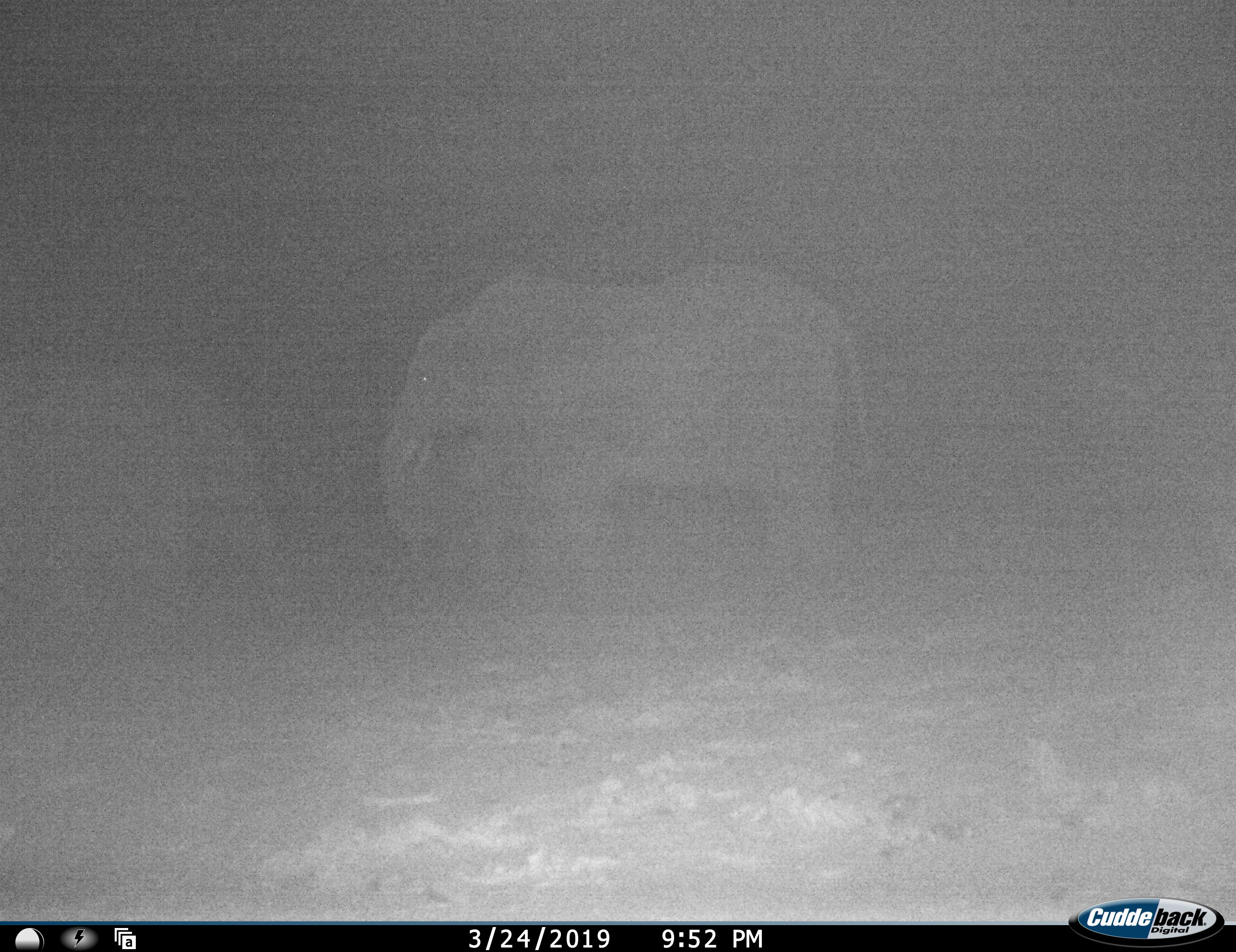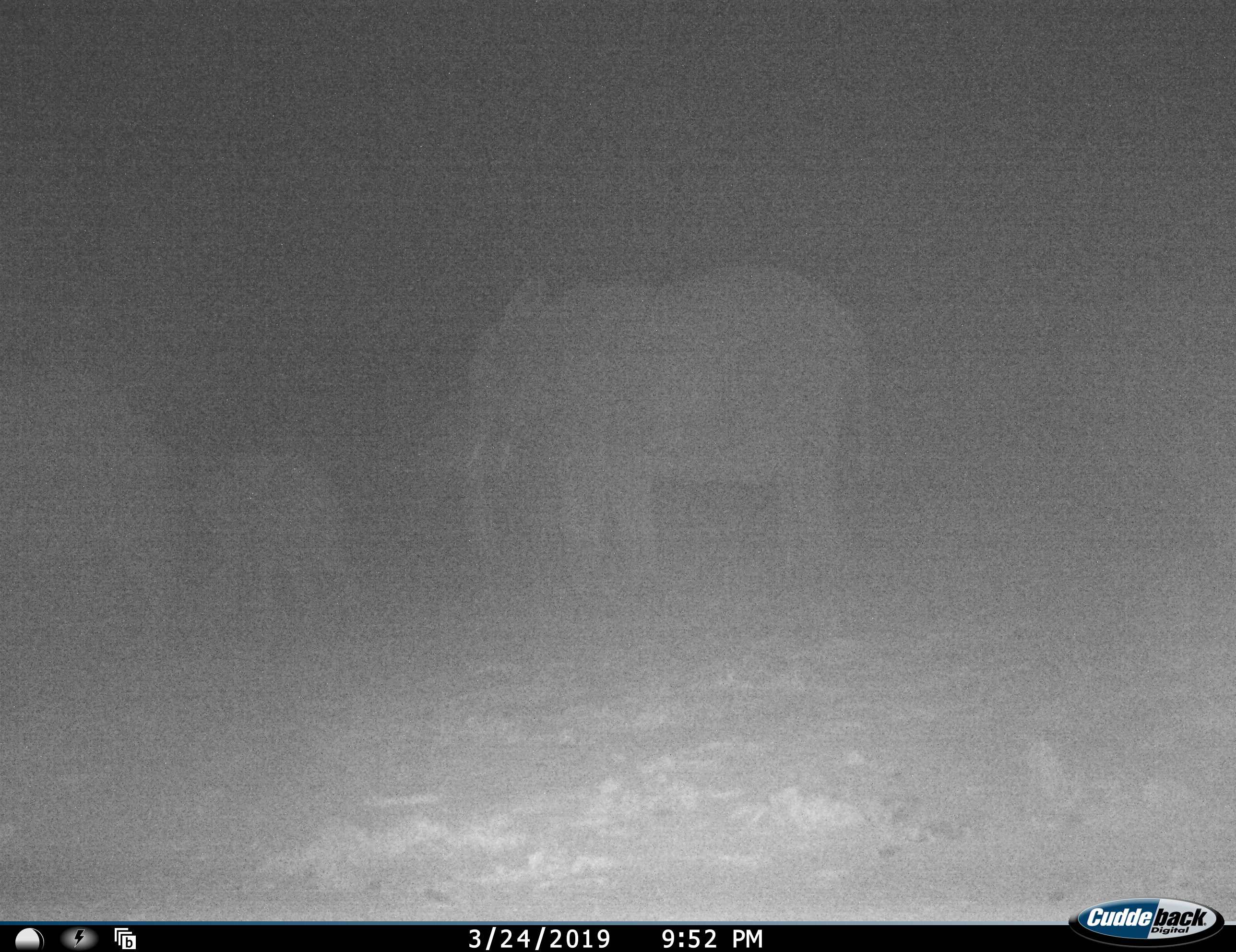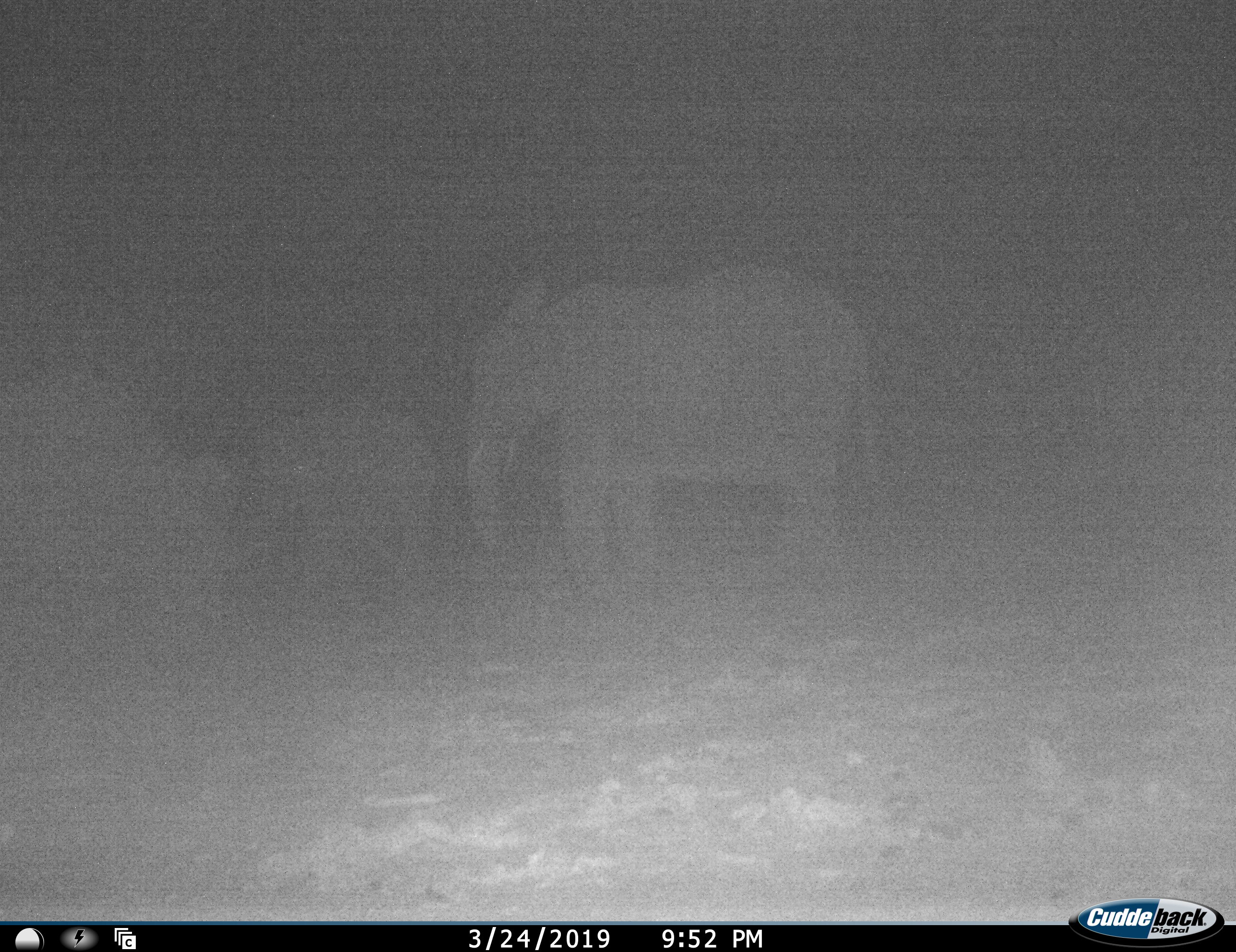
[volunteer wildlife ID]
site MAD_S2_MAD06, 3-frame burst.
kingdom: Animalia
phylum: Chordata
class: Mammalia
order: Proboscidea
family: Elephantidae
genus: Loxodonta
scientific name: Loxodonta africana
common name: african bush elephant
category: elephant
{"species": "elephant (african bush elephant) (Loxodonta africana)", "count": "3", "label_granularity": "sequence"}